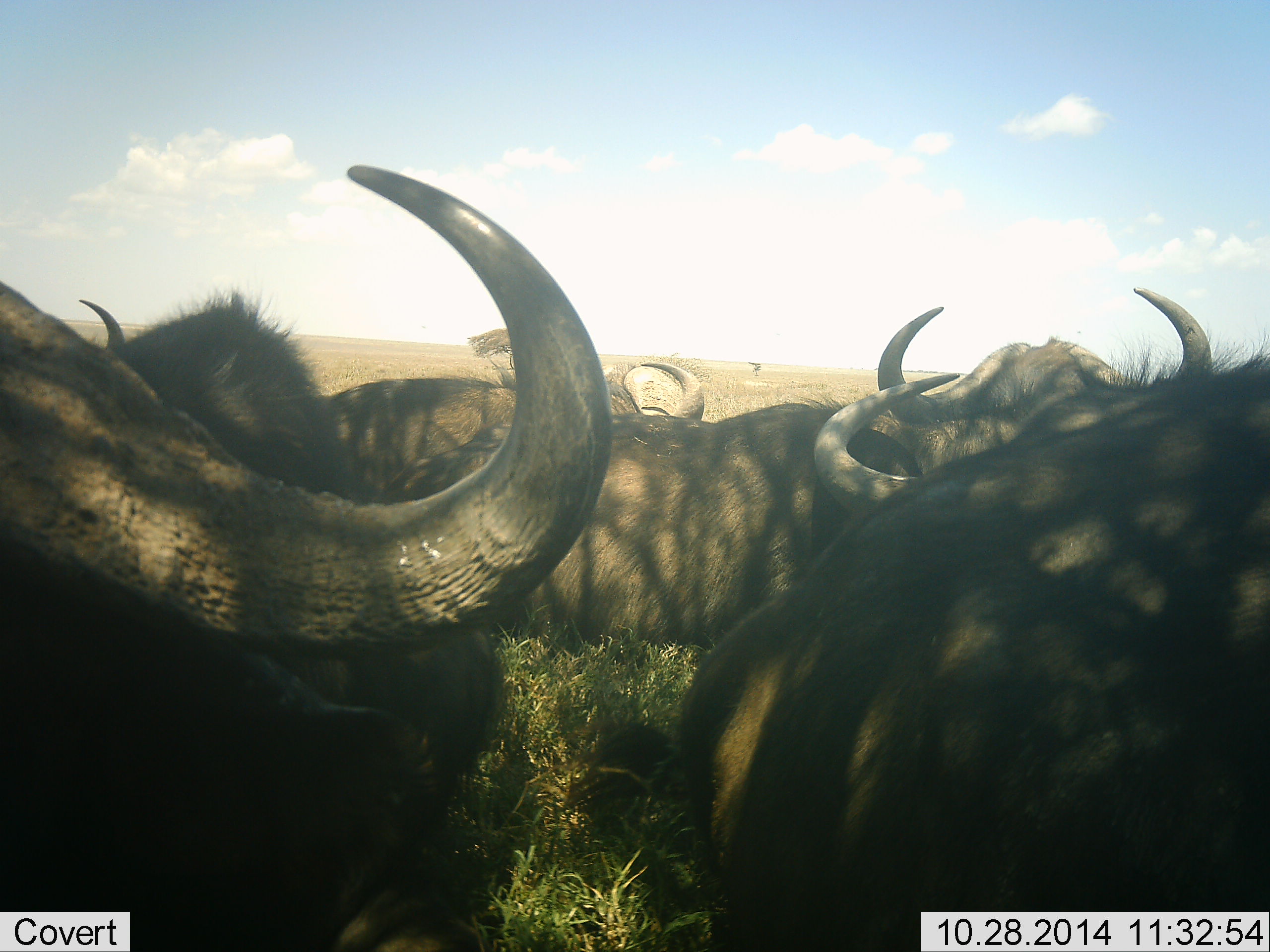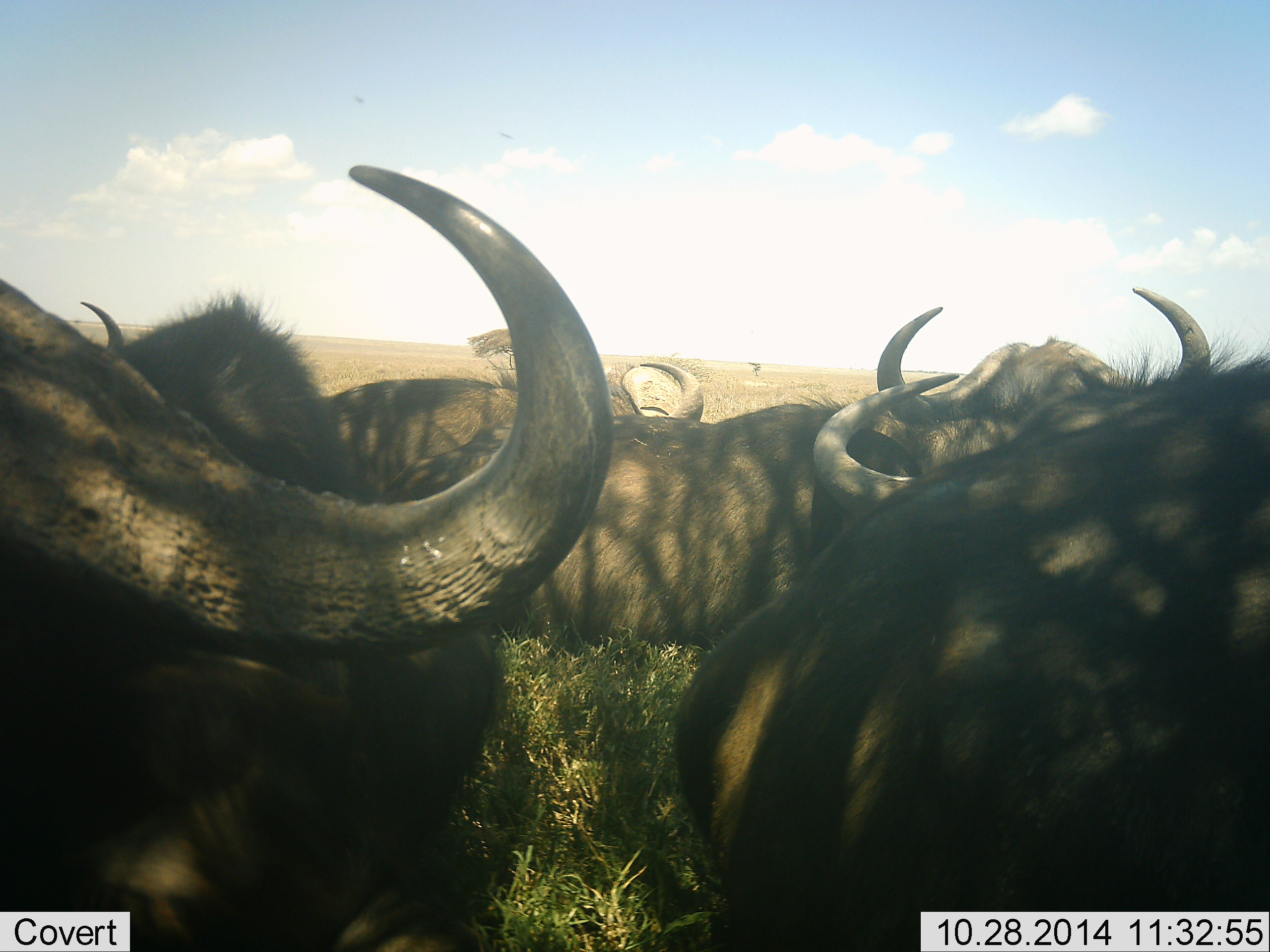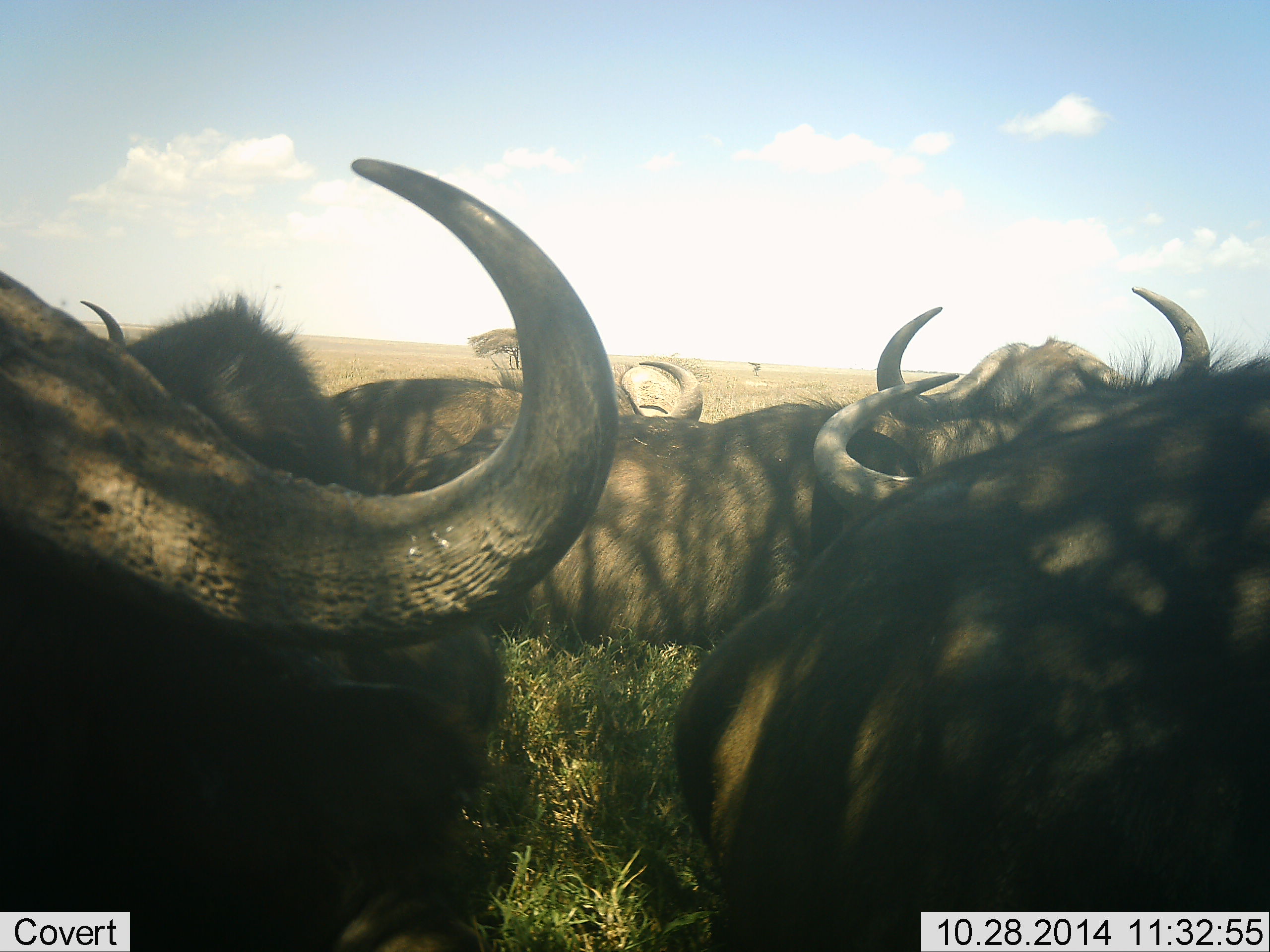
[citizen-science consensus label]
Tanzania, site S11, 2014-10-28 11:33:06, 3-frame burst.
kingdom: Animalia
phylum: Chordata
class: Mammalia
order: Artiodactyla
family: Bovidae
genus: Syncerus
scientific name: Syncerus caffer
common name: cape buffalo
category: buffalo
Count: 5.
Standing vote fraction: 30%.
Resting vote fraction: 70%.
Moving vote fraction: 10%.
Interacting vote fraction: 20%.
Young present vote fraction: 0%.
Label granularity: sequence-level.